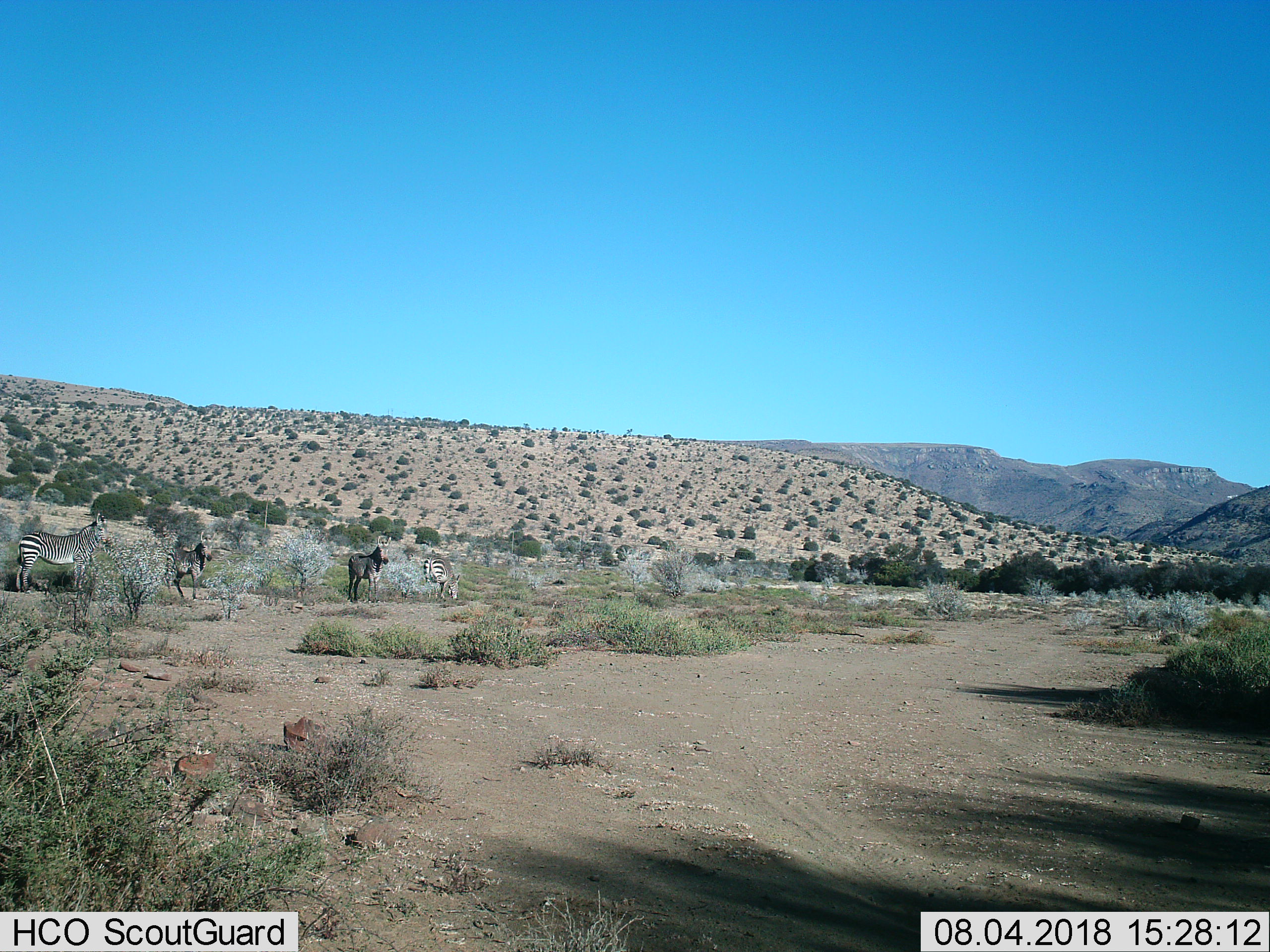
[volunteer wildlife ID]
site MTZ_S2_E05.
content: unidentified animal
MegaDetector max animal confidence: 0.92